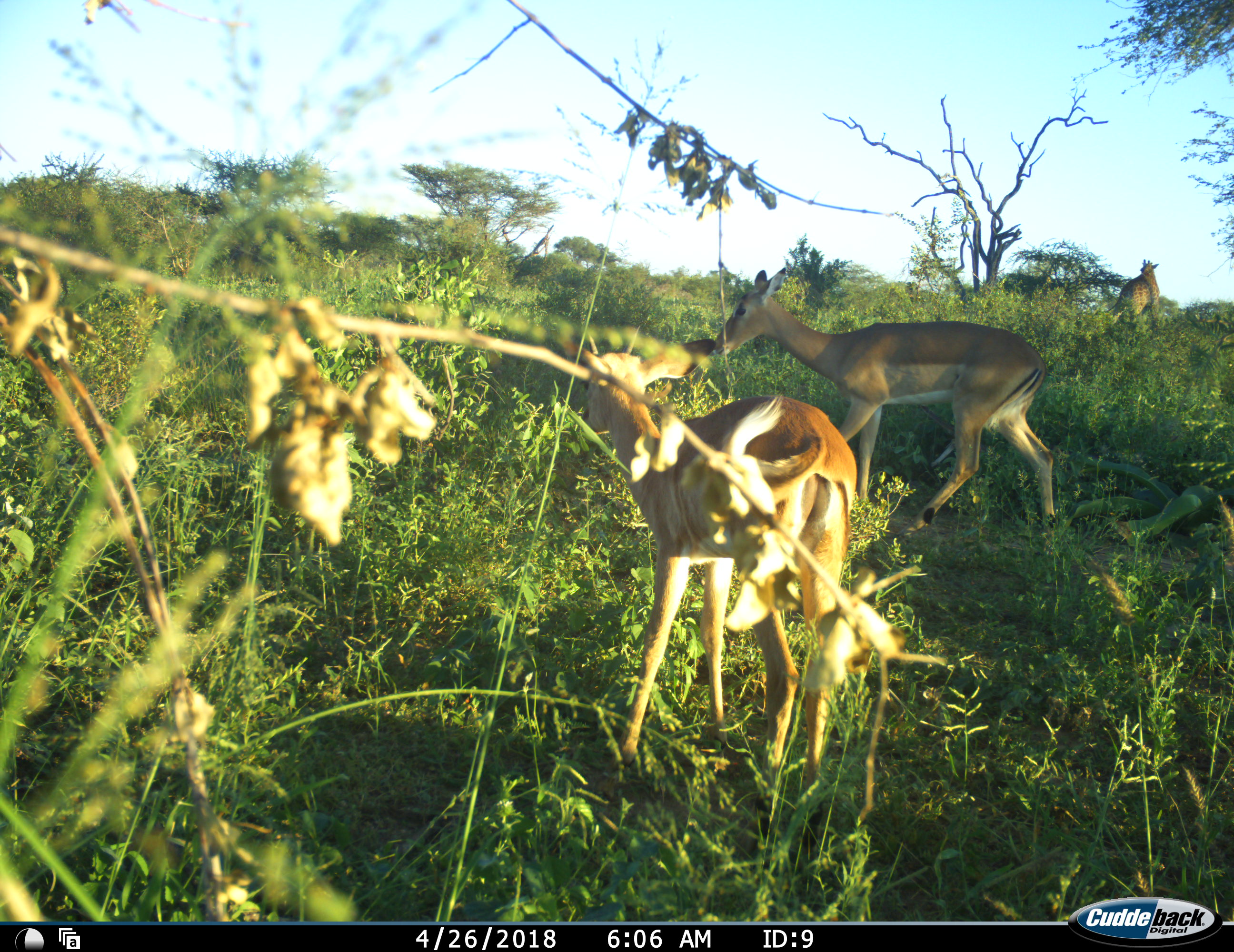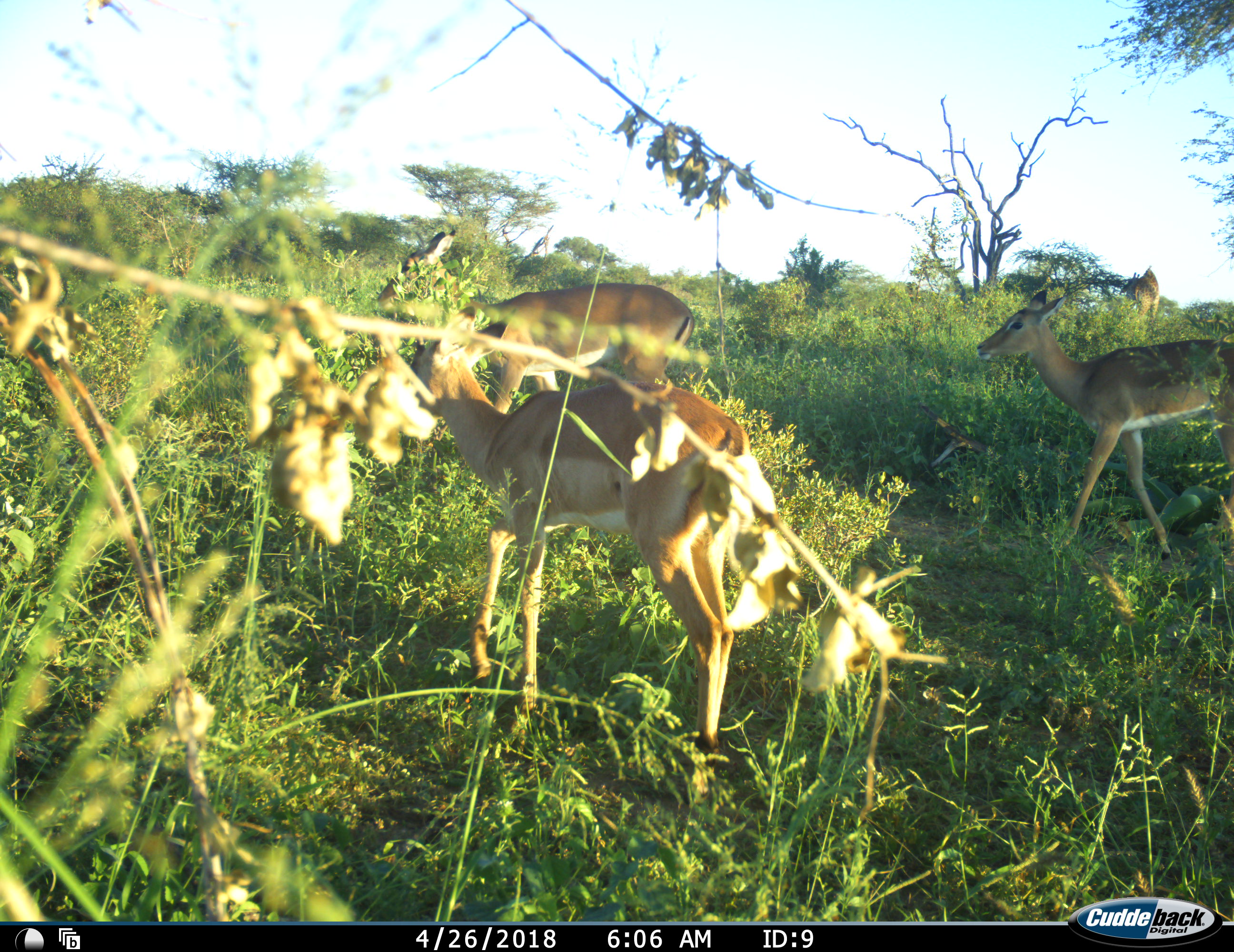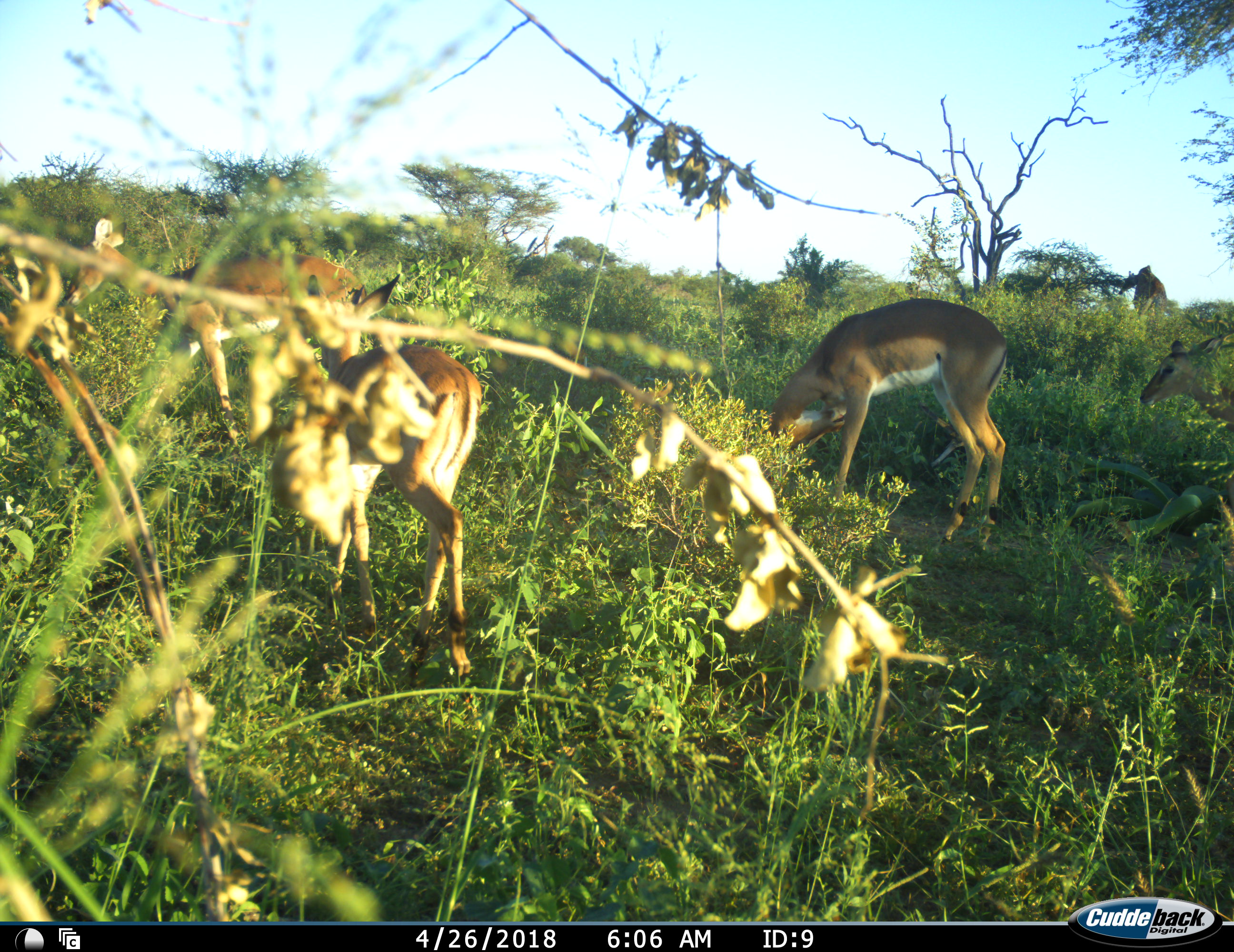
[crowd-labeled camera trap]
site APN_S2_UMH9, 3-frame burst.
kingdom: Animalia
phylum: Chordata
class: Mammalia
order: Artiodactyla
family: Giraffidae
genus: Giraffa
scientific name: Giraffa camelopardalis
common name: giraffe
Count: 1.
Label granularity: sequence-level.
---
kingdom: Animalia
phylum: Chordata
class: Mammalia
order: Artiodactyla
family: Bovidae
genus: Aepyceros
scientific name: Aepyceros melampus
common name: impala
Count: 4.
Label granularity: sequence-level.